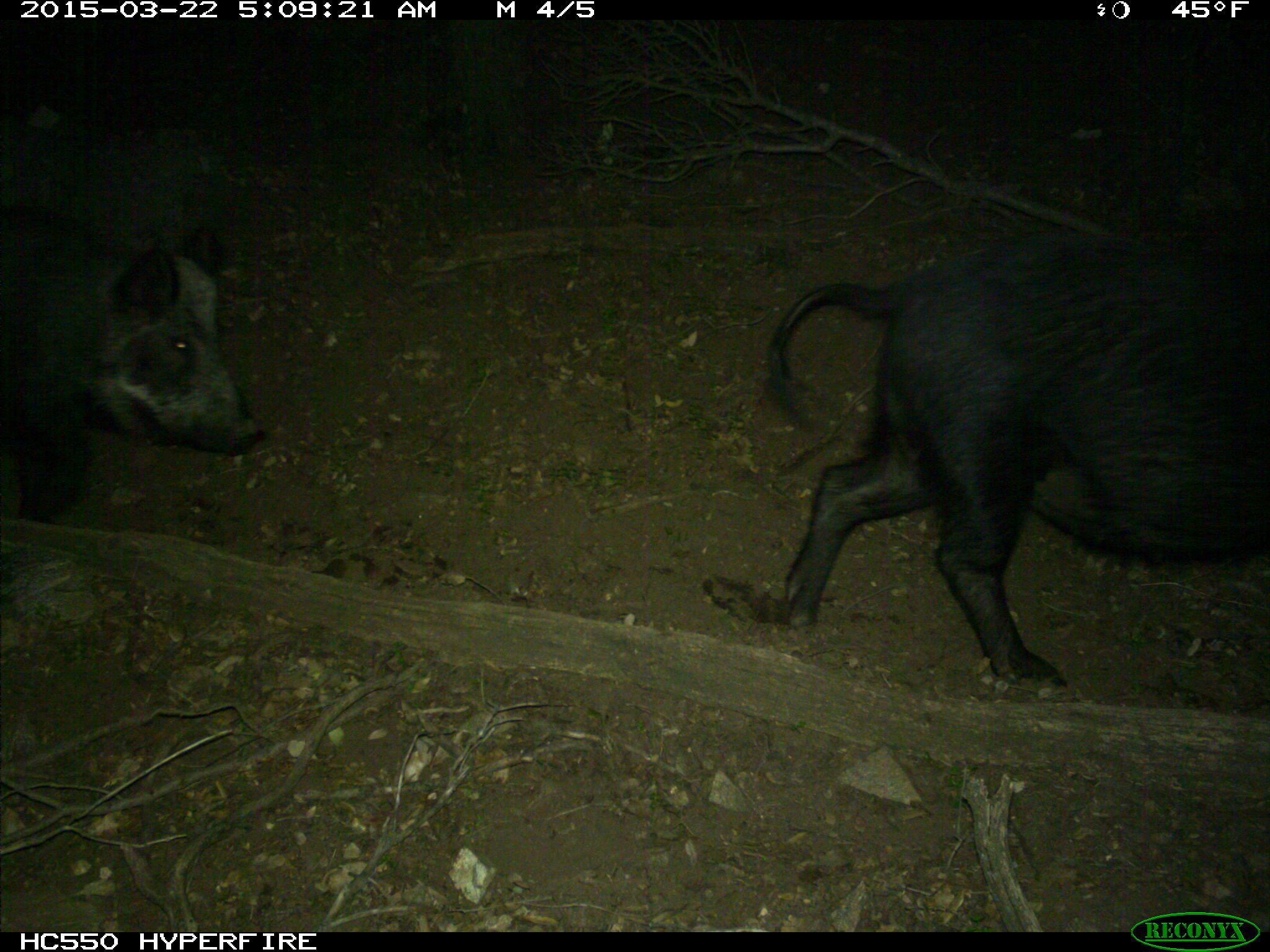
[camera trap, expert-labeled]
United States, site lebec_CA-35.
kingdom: Animalia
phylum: Chordata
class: Mammalia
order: Artiodactyla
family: Suidae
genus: Sus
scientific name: Sus scrofa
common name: wild boar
Sus scrofa (wild boar).